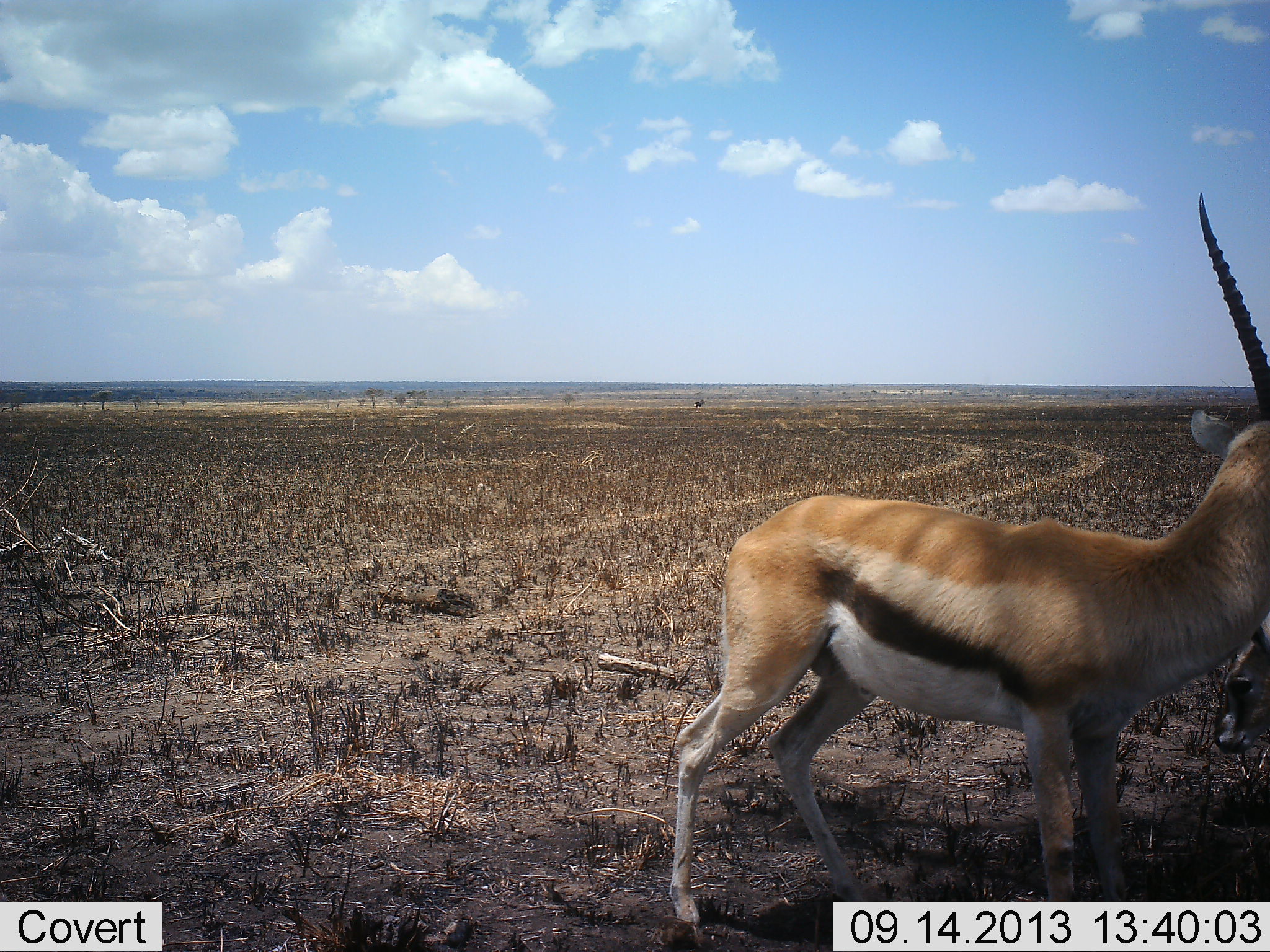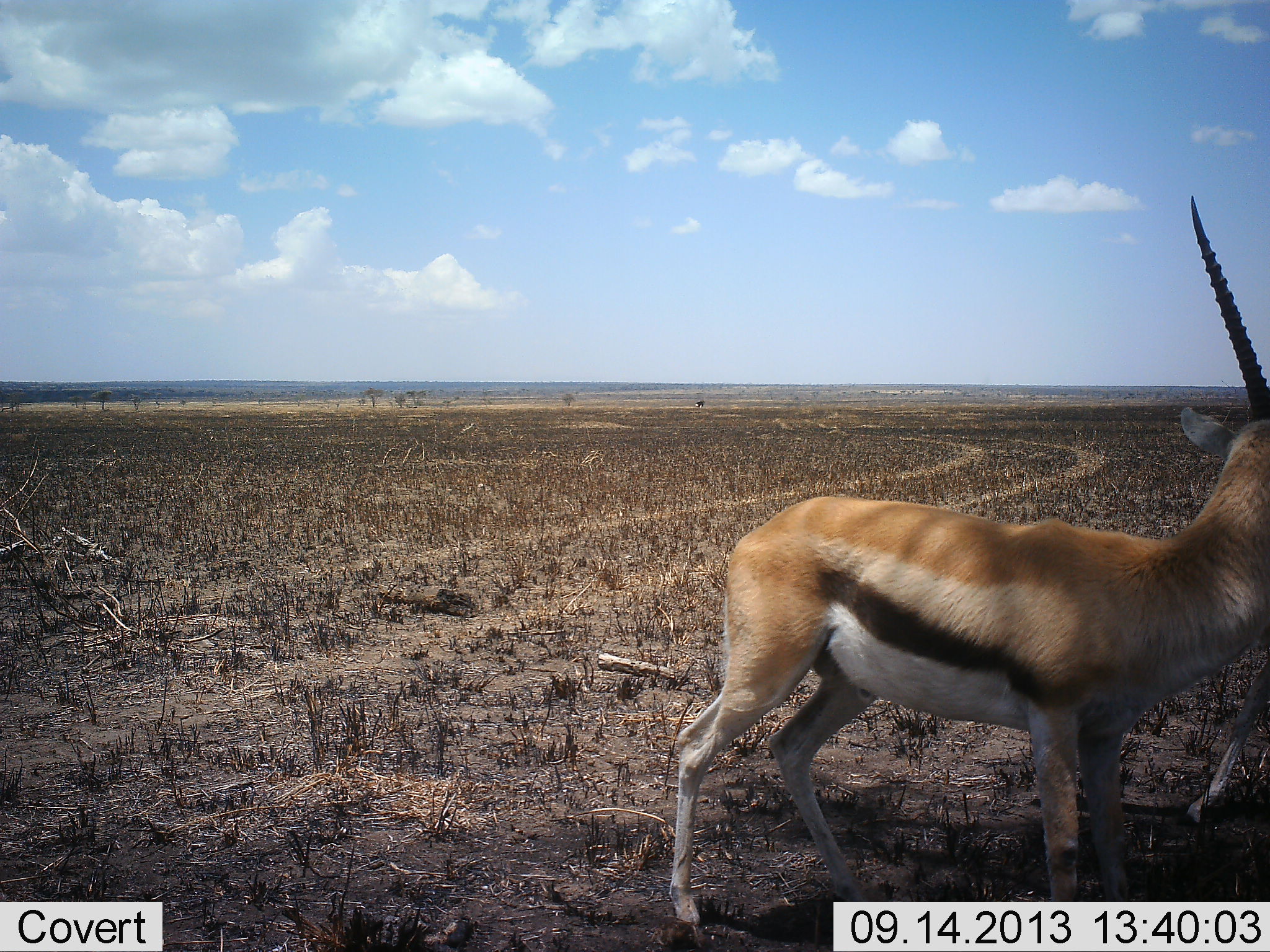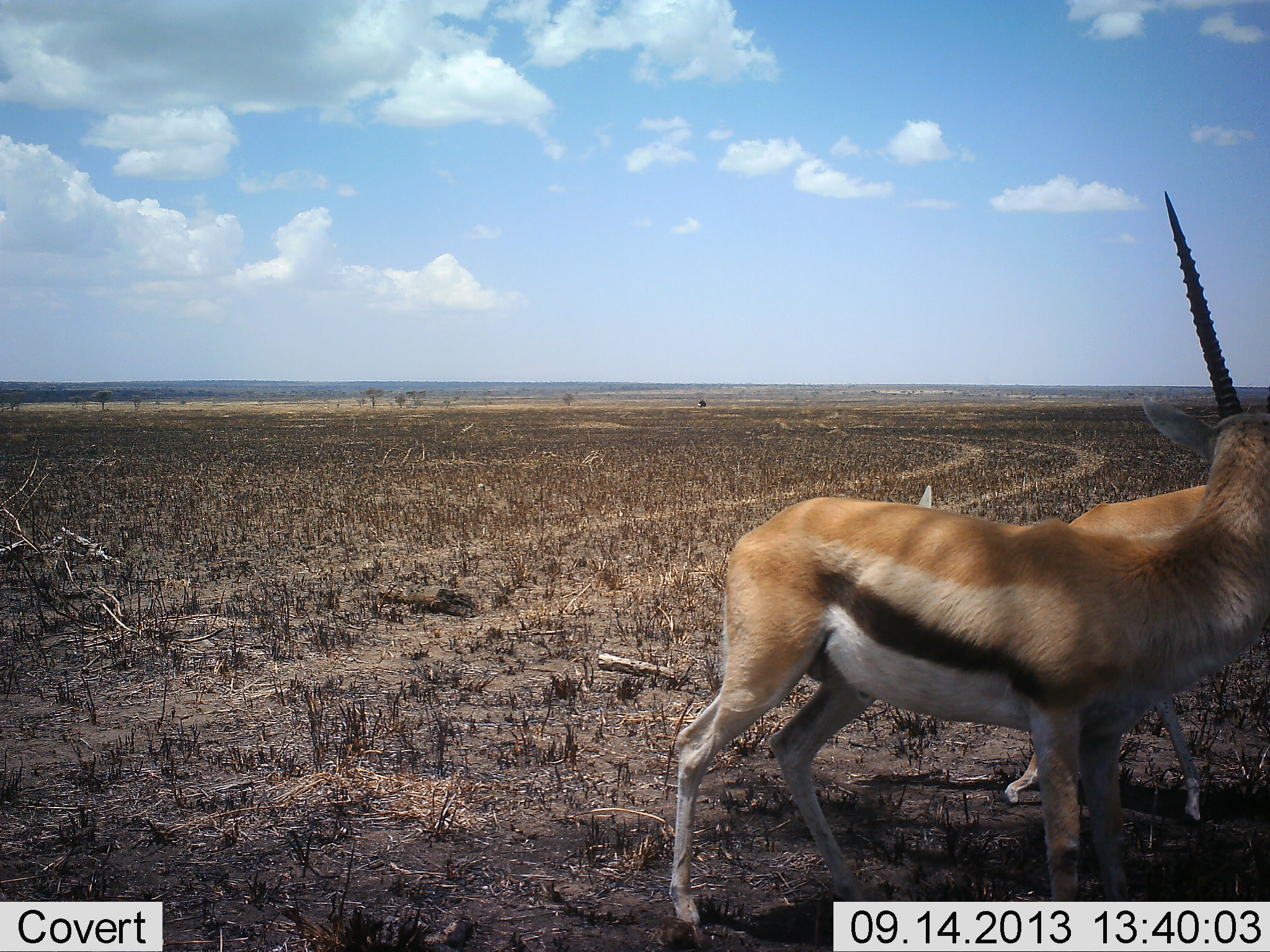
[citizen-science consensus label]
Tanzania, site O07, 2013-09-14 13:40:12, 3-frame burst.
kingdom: Animalia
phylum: Chordata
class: Mammalia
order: Artiodactyla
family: Bovidae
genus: Eudorcas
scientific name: Eudorcas thomsonii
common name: thomson's gazelle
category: gazellethomsons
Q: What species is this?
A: Gazellethomsons (thomson's gazelle) (Eudorcas thomsonii).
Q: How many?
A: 2.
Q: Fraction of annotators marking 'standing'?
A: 85%.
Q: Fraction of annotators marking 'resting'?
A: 0%.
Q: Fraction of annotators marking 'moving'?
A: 46%.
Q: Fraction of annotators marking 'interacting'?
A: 8%.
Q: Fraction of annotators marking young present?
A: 31%.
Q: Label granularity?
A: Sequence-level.